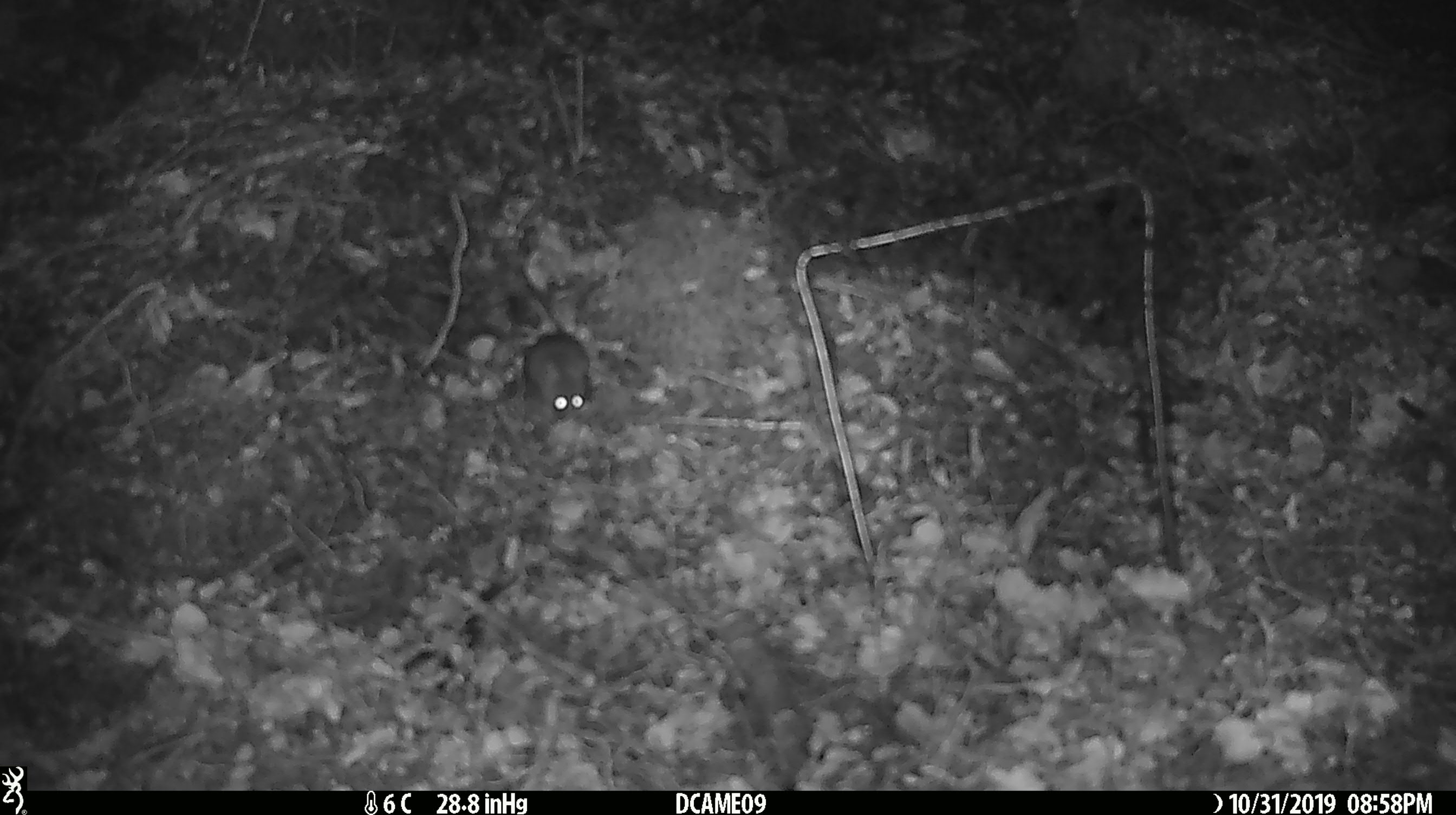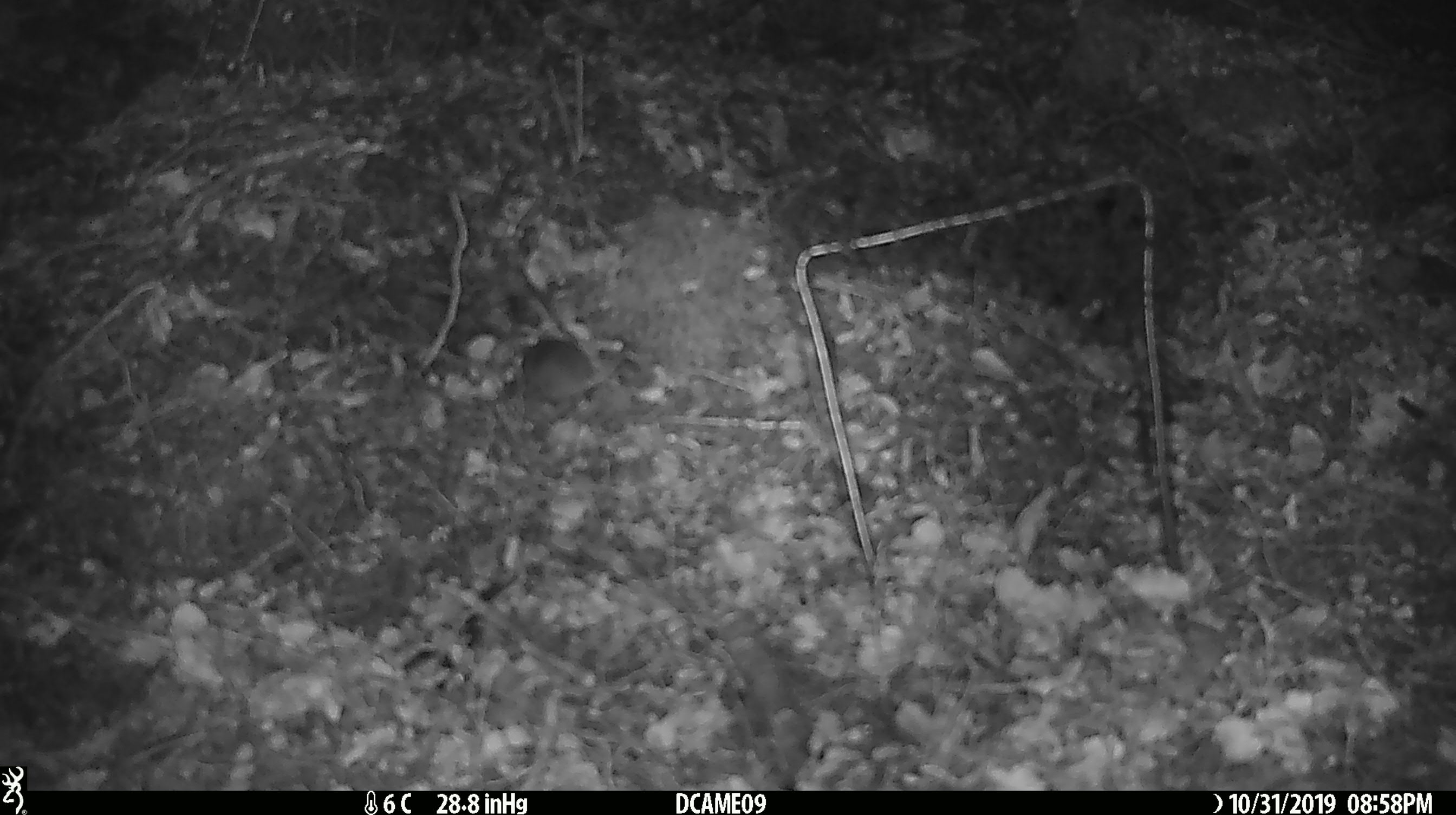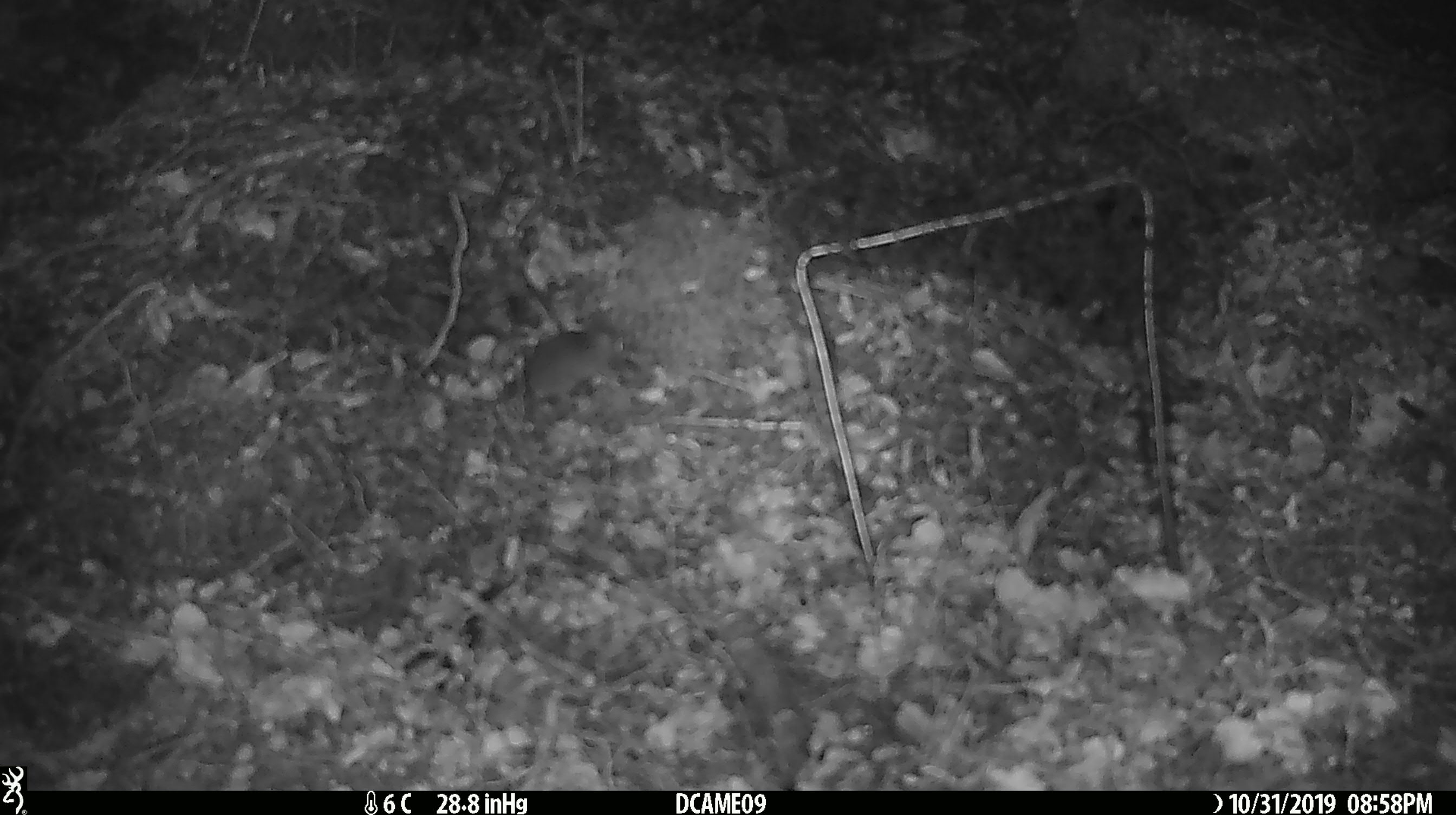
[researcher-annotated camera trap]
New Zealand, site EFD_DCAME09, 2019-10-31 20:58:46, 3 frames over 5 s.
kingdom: Animalia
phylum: Chordata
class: Mammalia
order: Rodentia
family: Muridae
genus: Mus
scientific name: Mus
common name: mouse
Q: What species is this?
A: Mouse (Mus).